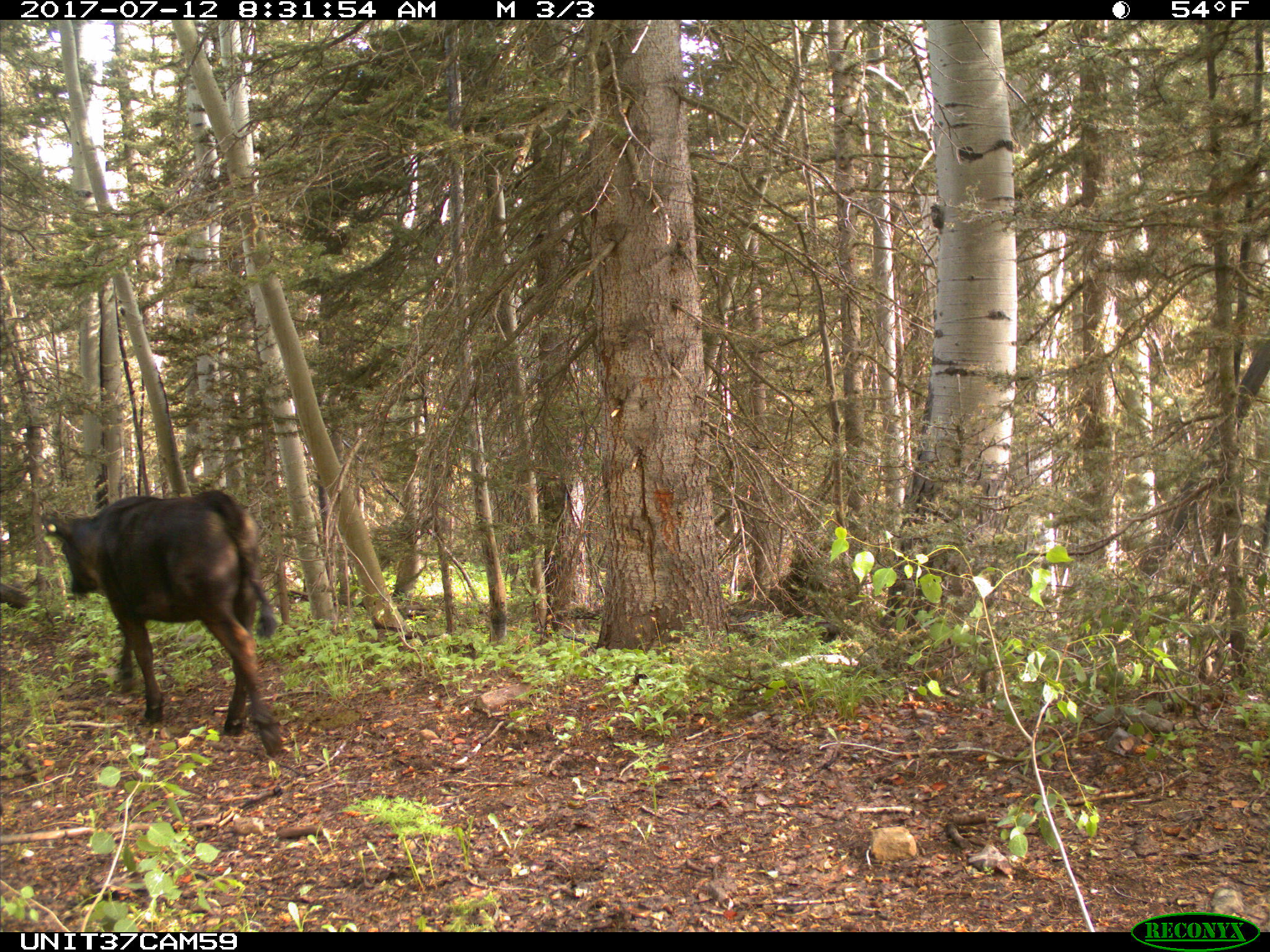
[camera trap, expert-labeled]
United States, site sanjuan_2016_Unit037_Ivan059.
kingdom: Animalia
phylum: Chordata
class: Mammalia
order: Artiodactyla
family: Bovidae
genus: Bos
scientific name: Bos taurus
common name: domestic cow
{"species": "Bos taurus (domestic cow)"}